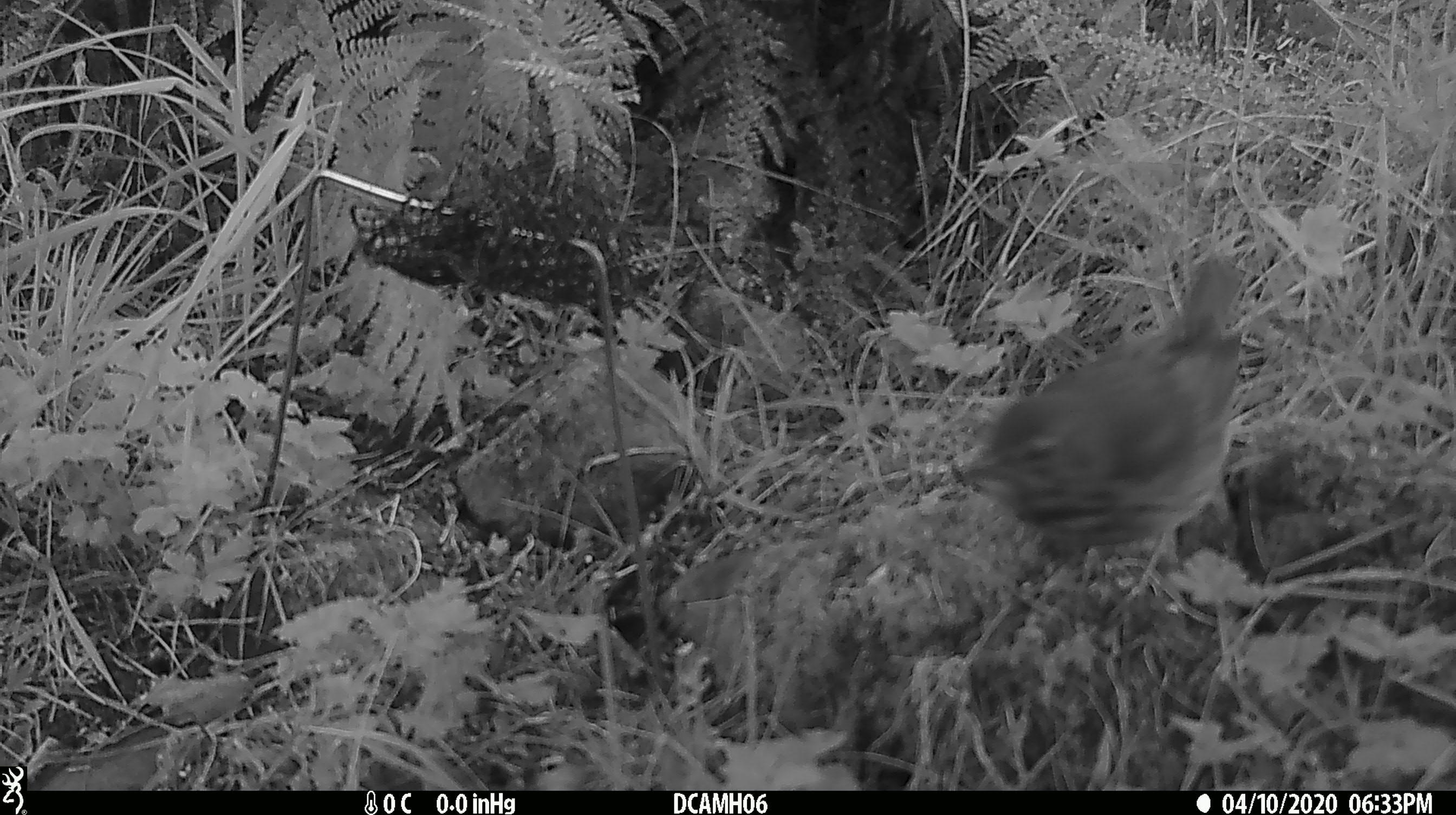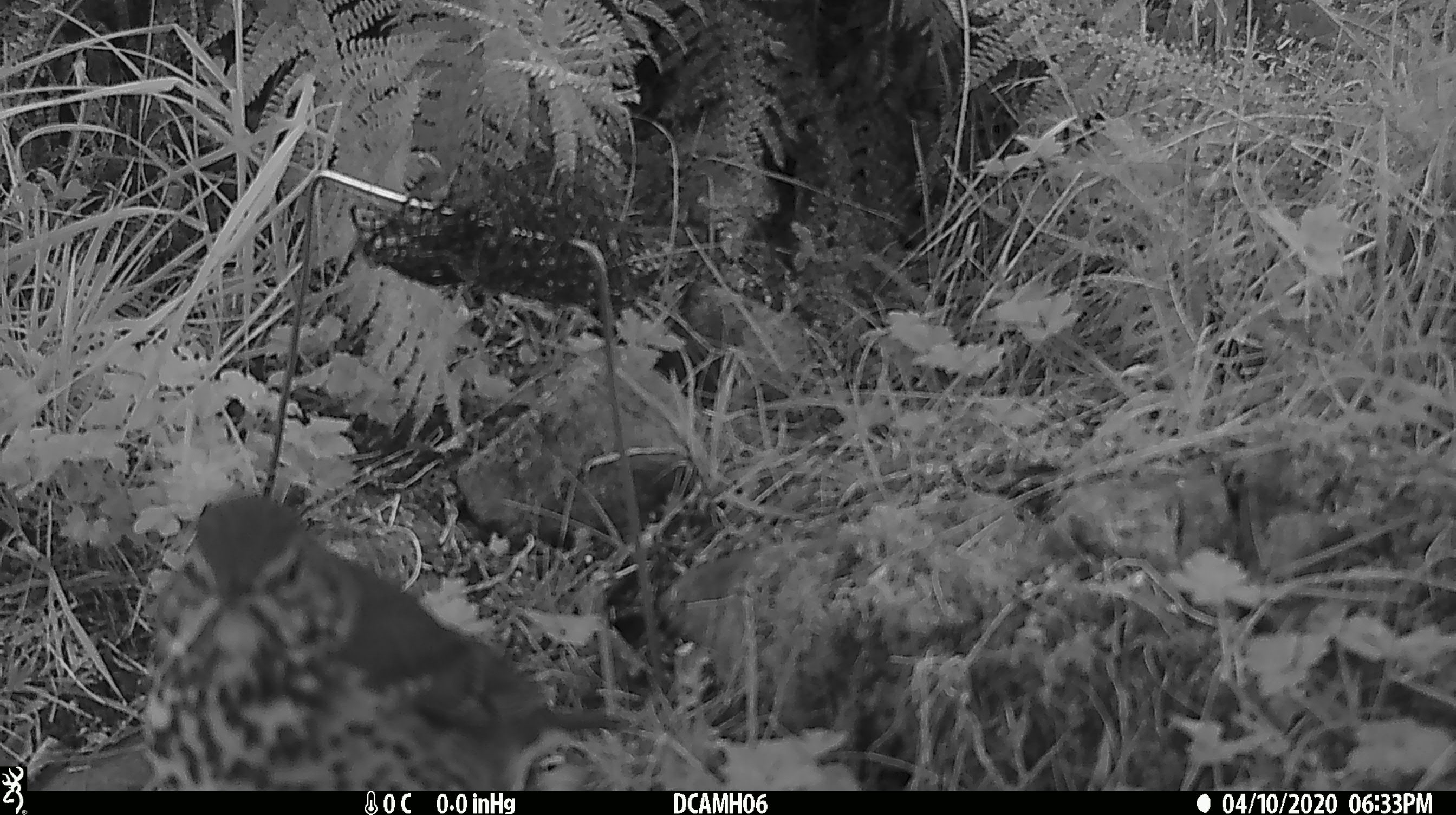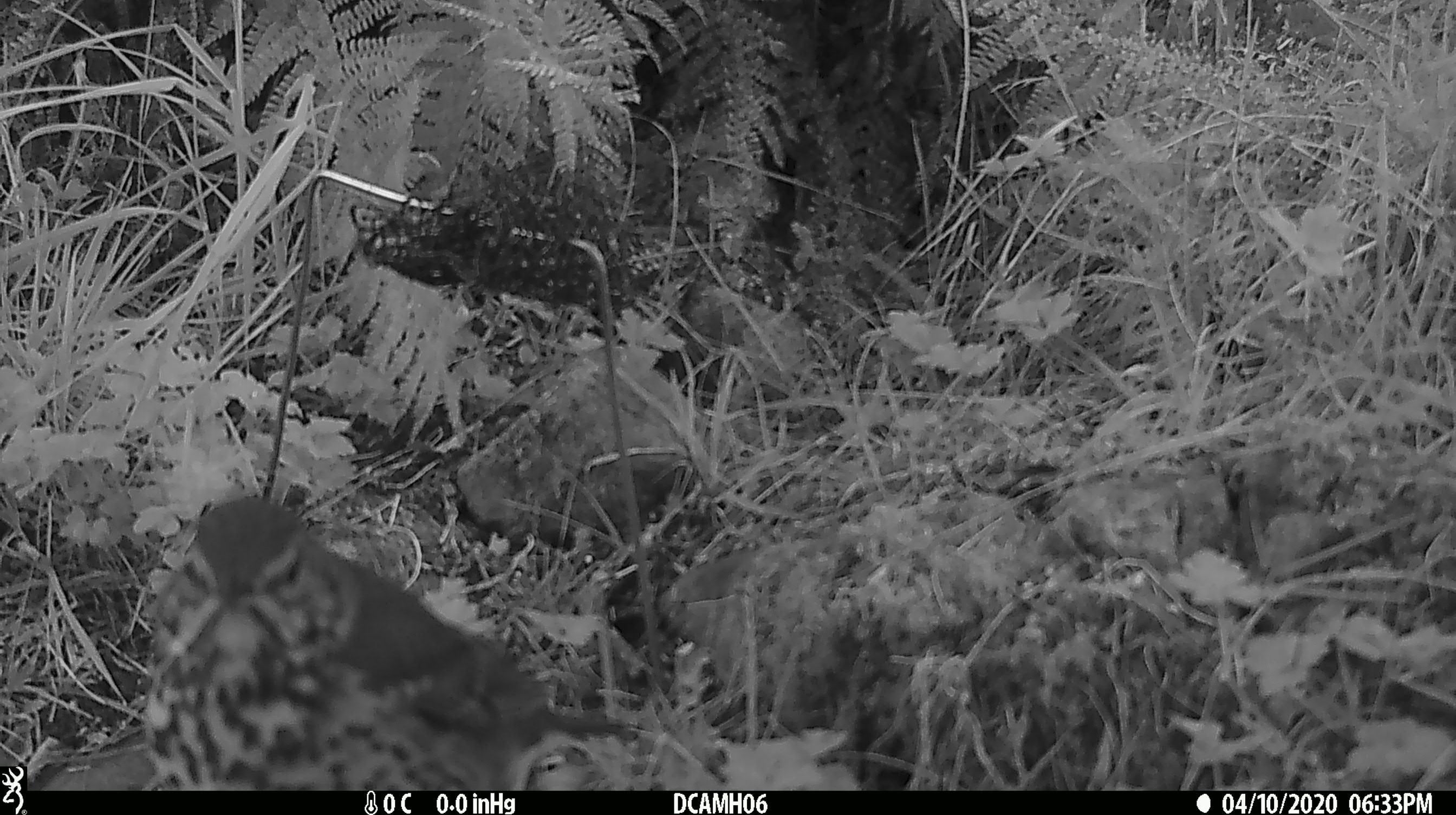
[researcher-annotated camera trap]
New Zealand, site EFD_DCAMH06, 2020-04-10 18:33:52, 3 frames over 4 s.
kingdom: Animalia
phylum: Chordata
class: Aves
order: Passeriformes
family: Turdidae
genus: Turdus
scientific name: Turdus philomelos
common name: song thrush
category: thrush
Thrush (song thrush) (Turdus philomelos).